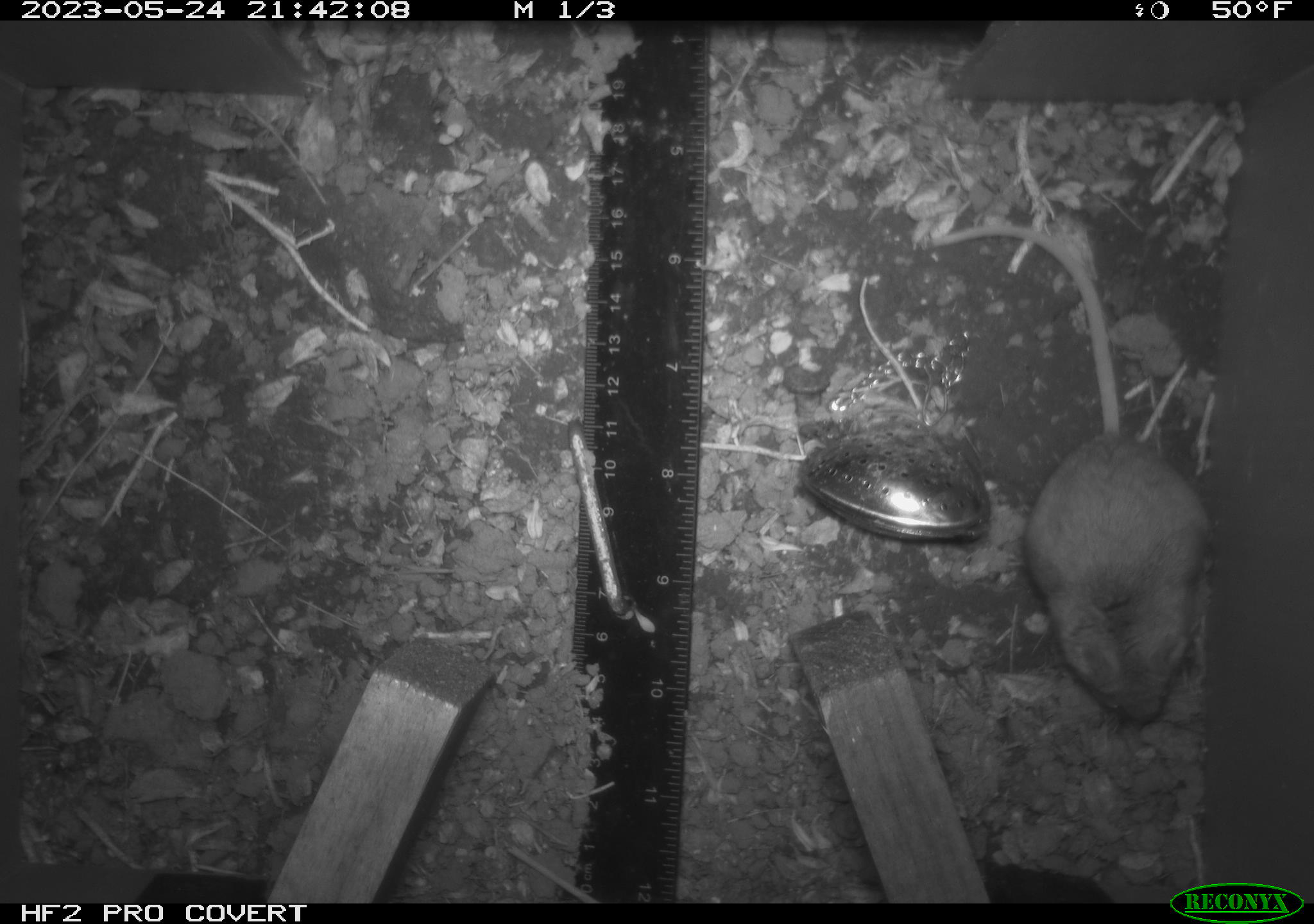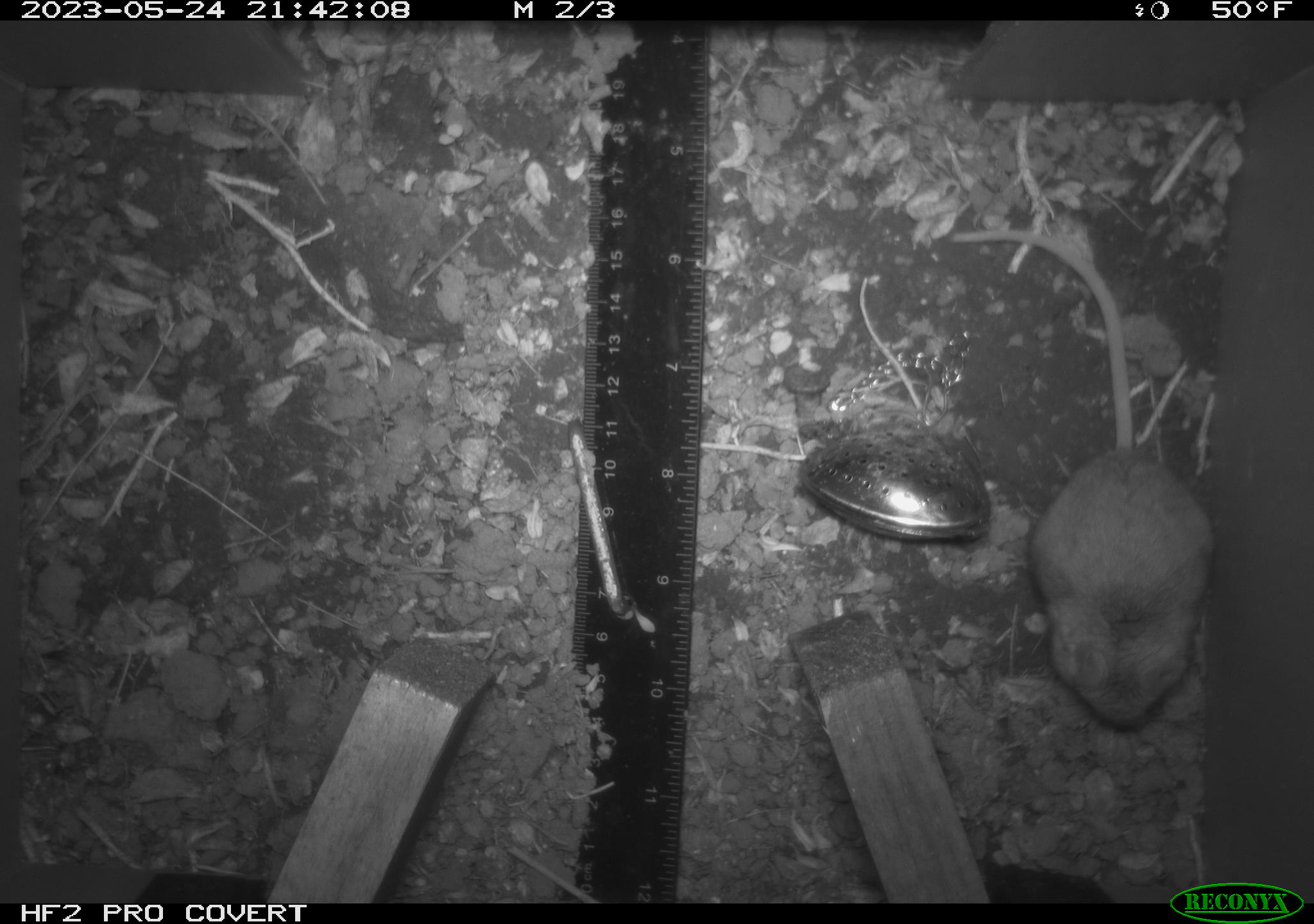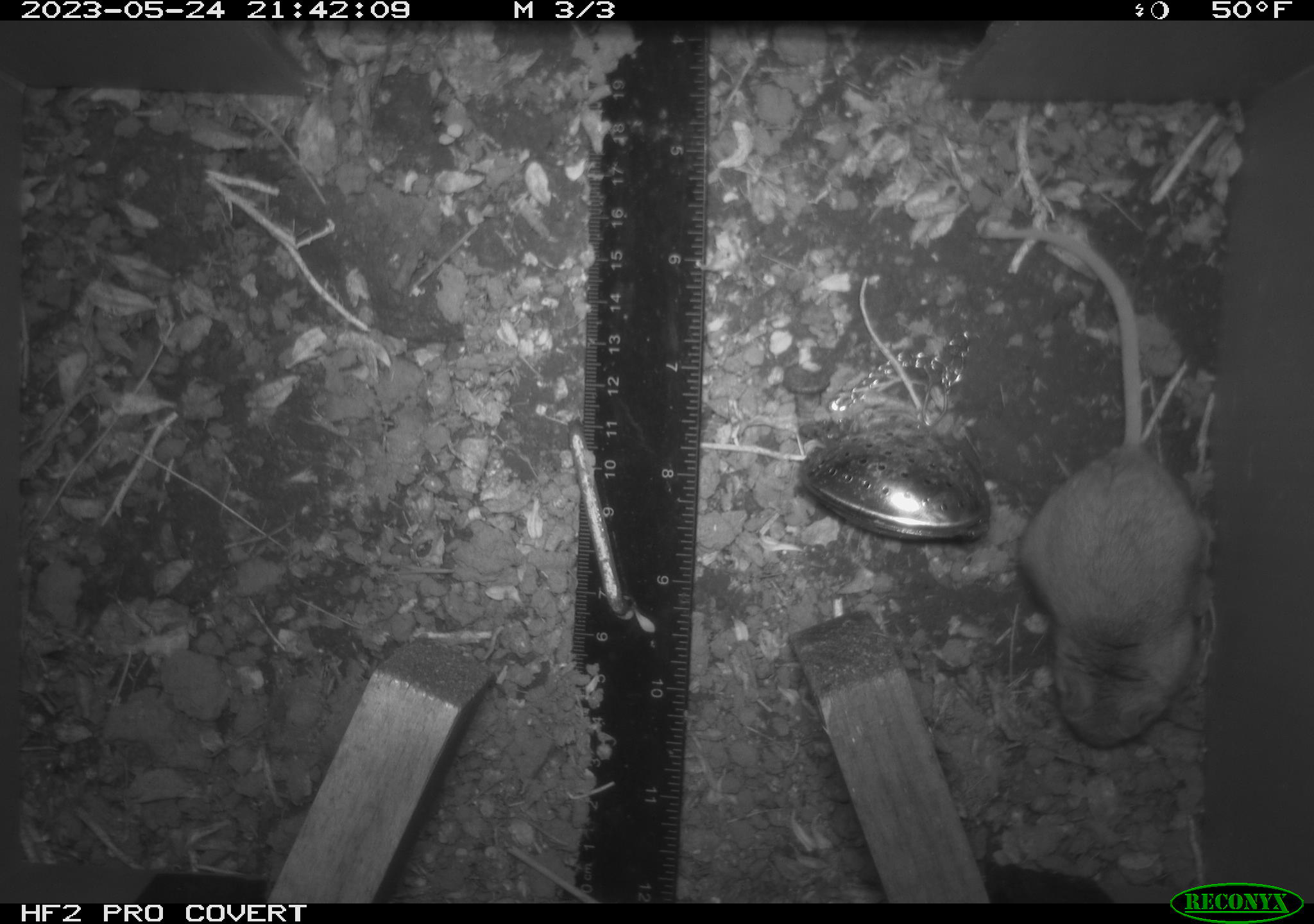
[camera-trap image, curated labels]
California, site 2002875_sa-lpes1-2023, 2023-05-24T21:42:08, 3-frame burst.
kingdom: Animalia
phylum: Chordata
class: Mammalia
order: Rodentia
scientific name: Rodentia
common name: mouse species